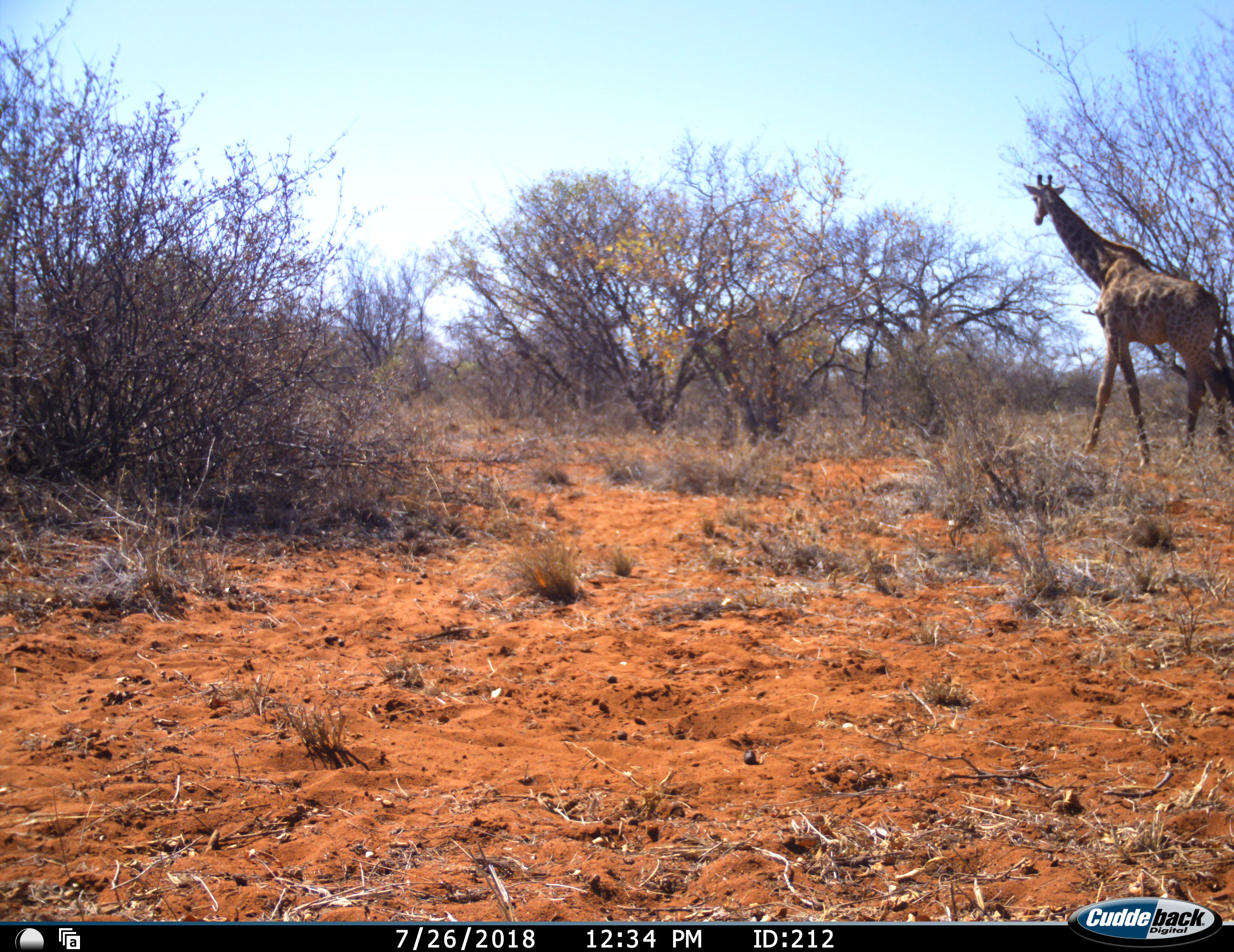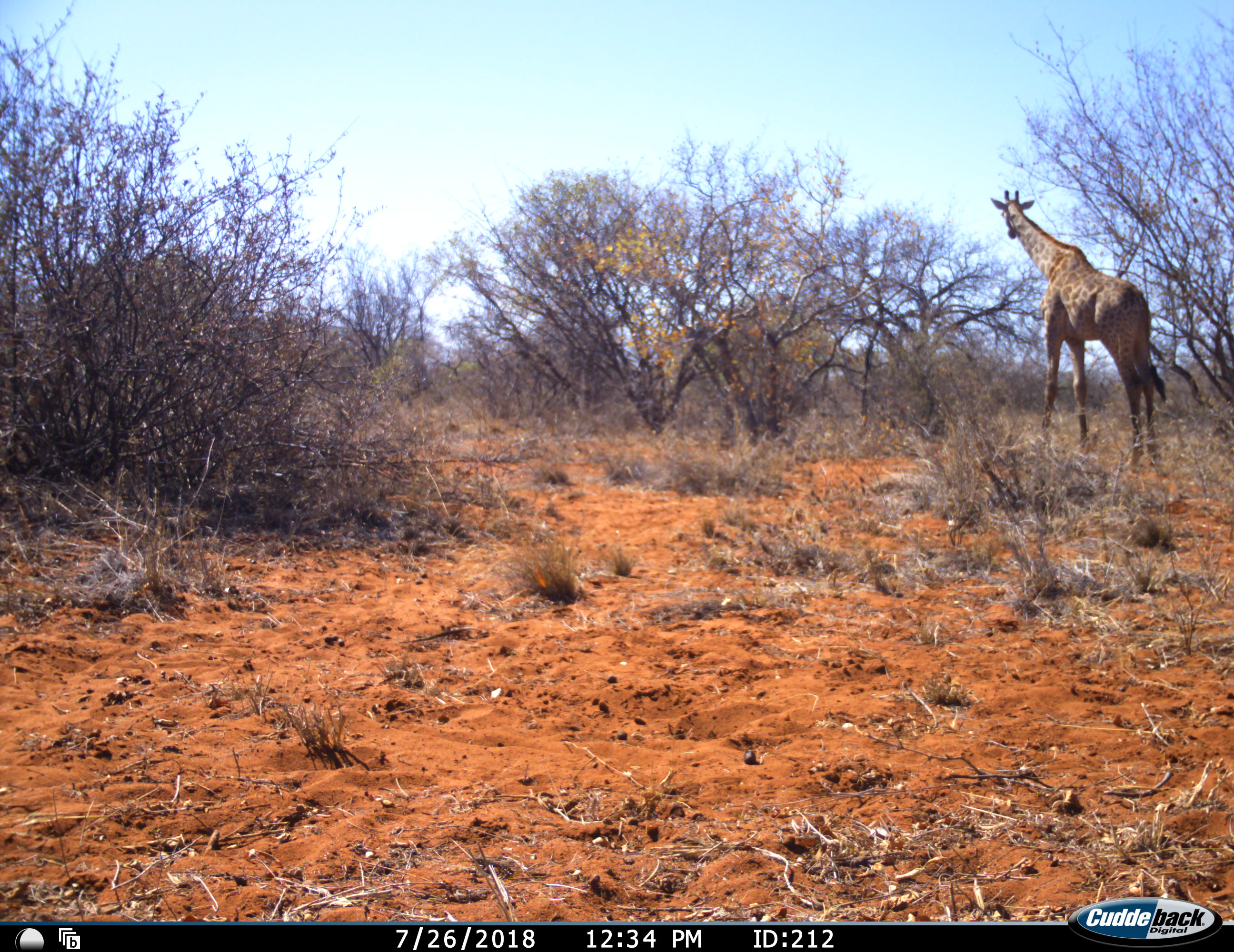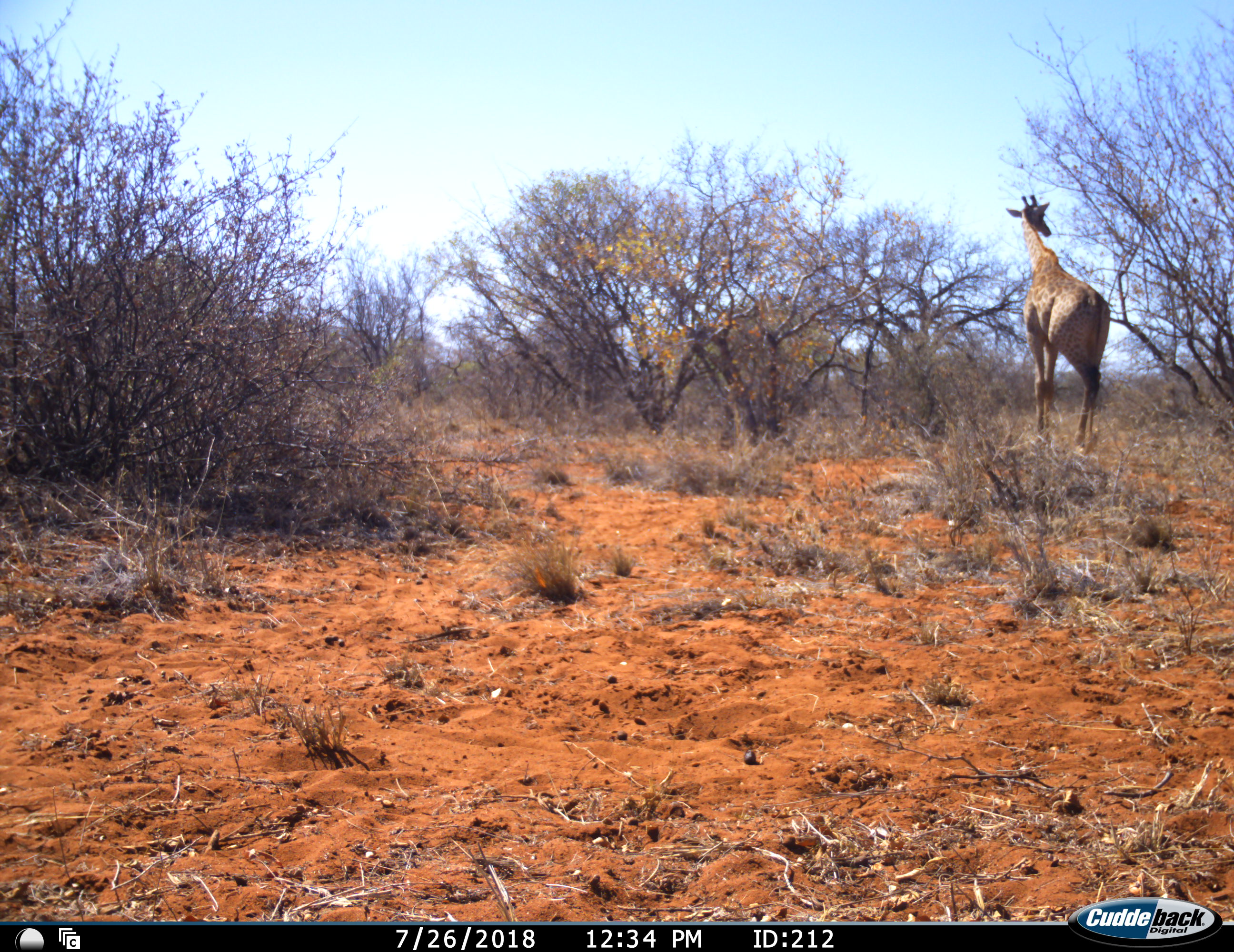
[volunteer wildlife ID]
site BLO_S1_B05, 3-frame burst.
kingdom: Animalia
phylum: Chordata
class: Mammalia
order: Artiodactyla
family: Giraffidae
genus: Giraffa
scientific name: Giraffa camelopardalis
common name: giraffe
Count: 1.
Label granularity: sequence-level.